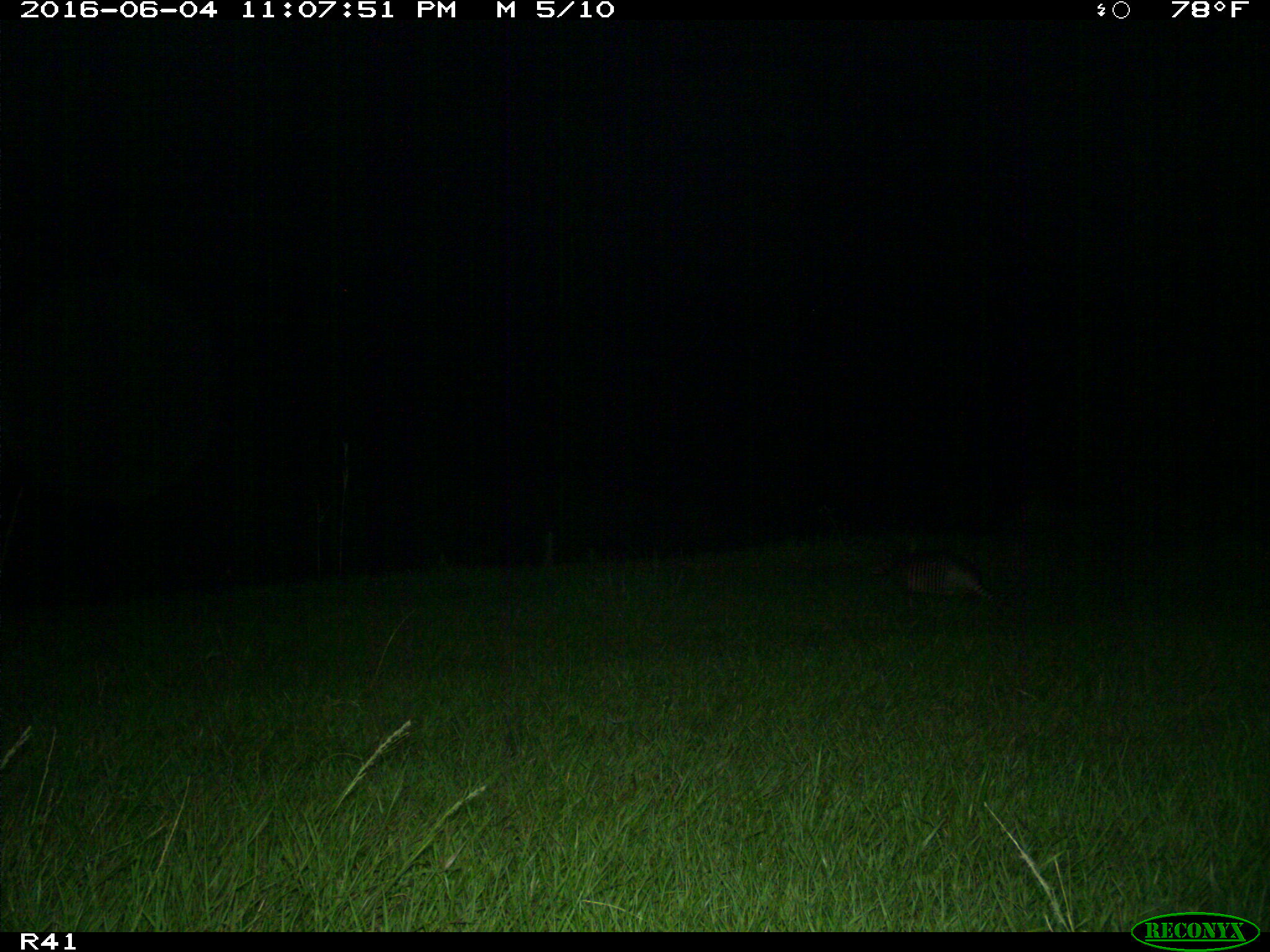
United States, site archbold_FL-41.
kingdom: Animalia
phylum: Chordata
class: Mammalia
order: Cingulata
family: Dasypodidae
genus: Dasypus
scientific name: Dasypus novemcinctus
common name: nine-banded armadillo